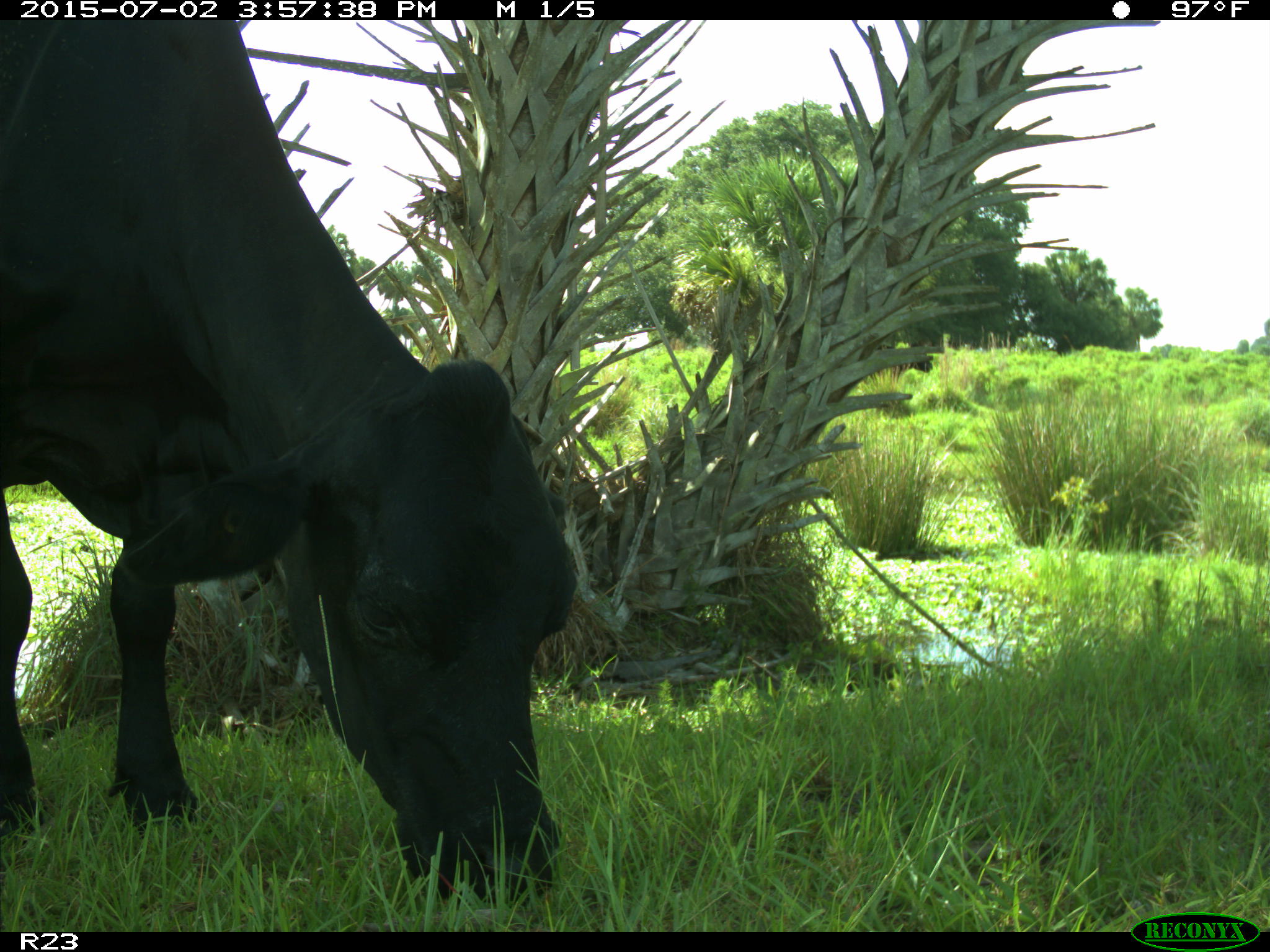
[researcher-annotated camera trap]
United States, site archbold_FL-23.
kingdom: Animalia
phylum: Chordata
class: Mammalia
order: Artiodactyla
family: Bovidae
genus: Bos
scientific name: Bos taurus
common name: domestic cow